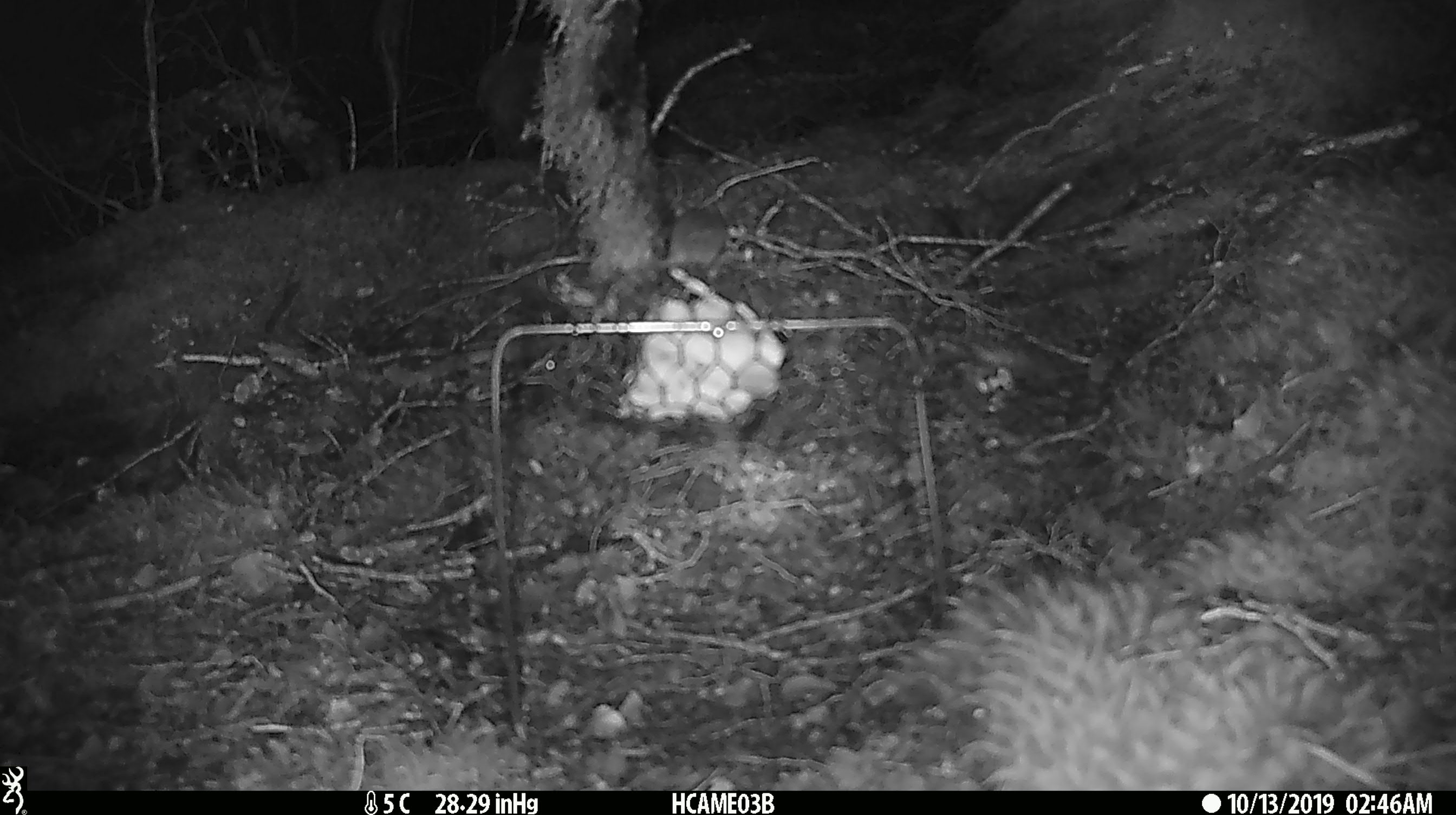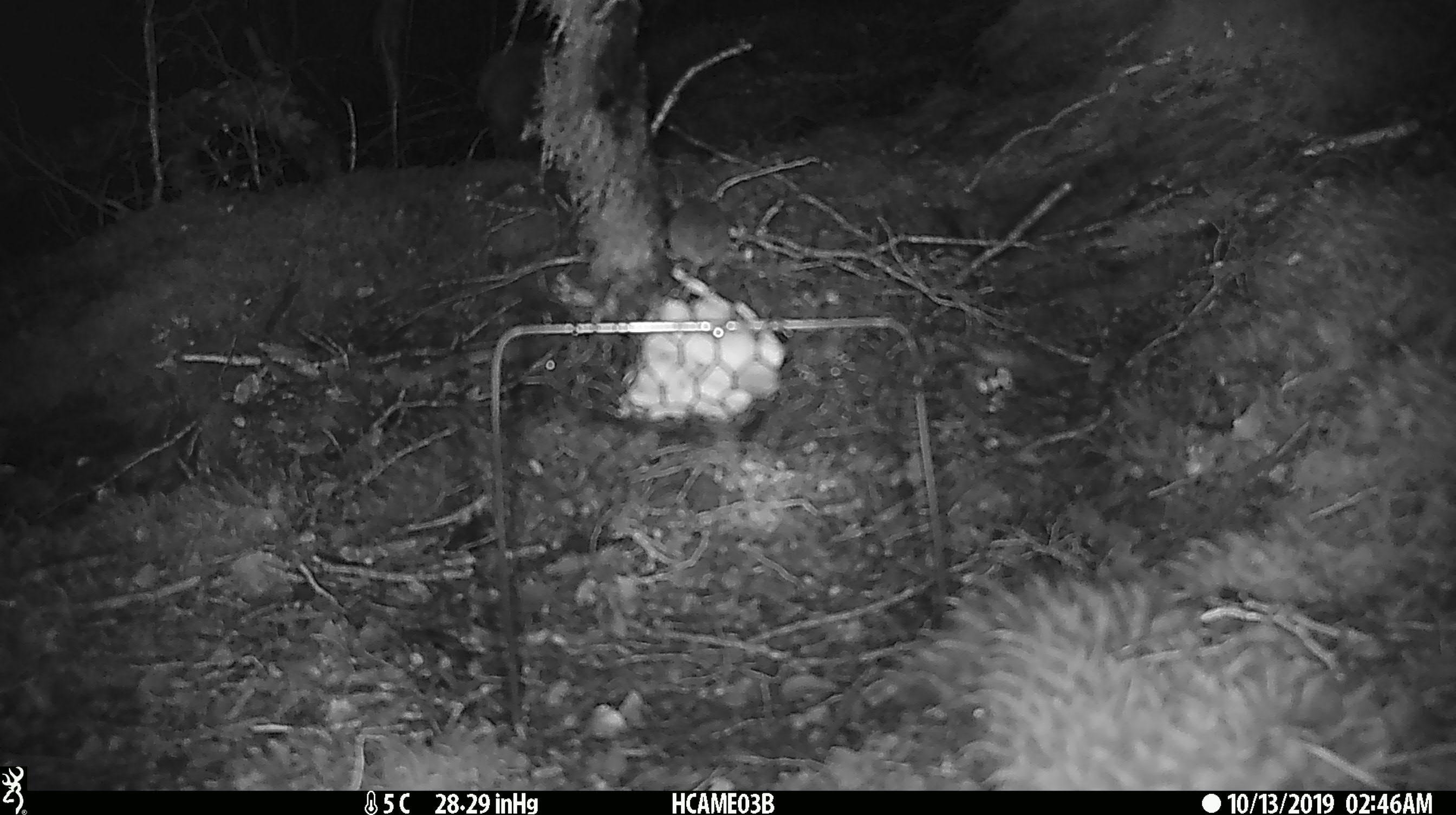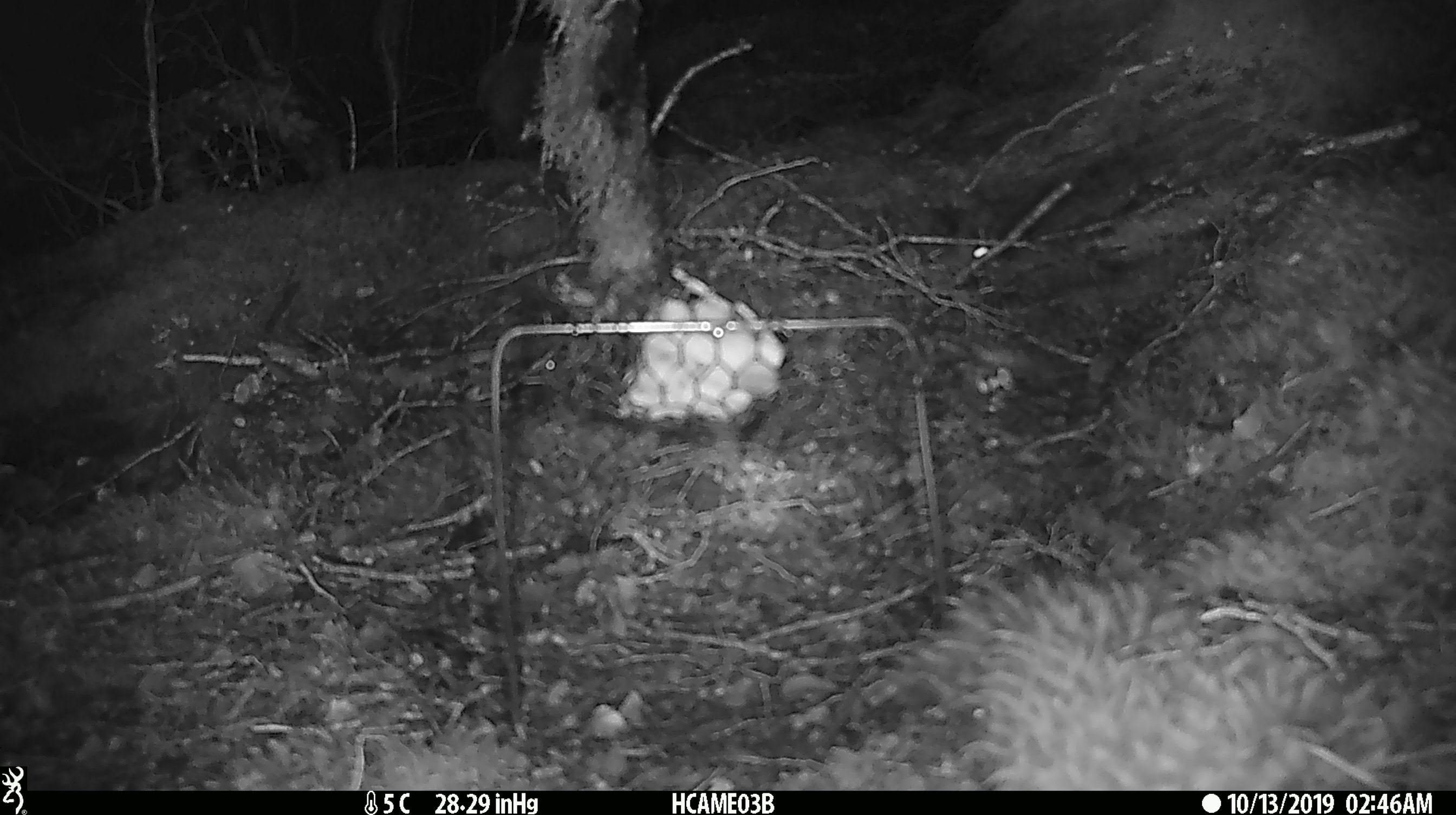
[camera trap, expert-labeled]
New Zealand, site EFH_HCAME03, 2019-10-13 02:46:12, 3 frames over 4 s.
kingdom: Animalia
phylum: Chordata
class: Mammalia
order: Rodentia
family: Muridae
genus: Mus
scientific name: Mus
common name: mouse